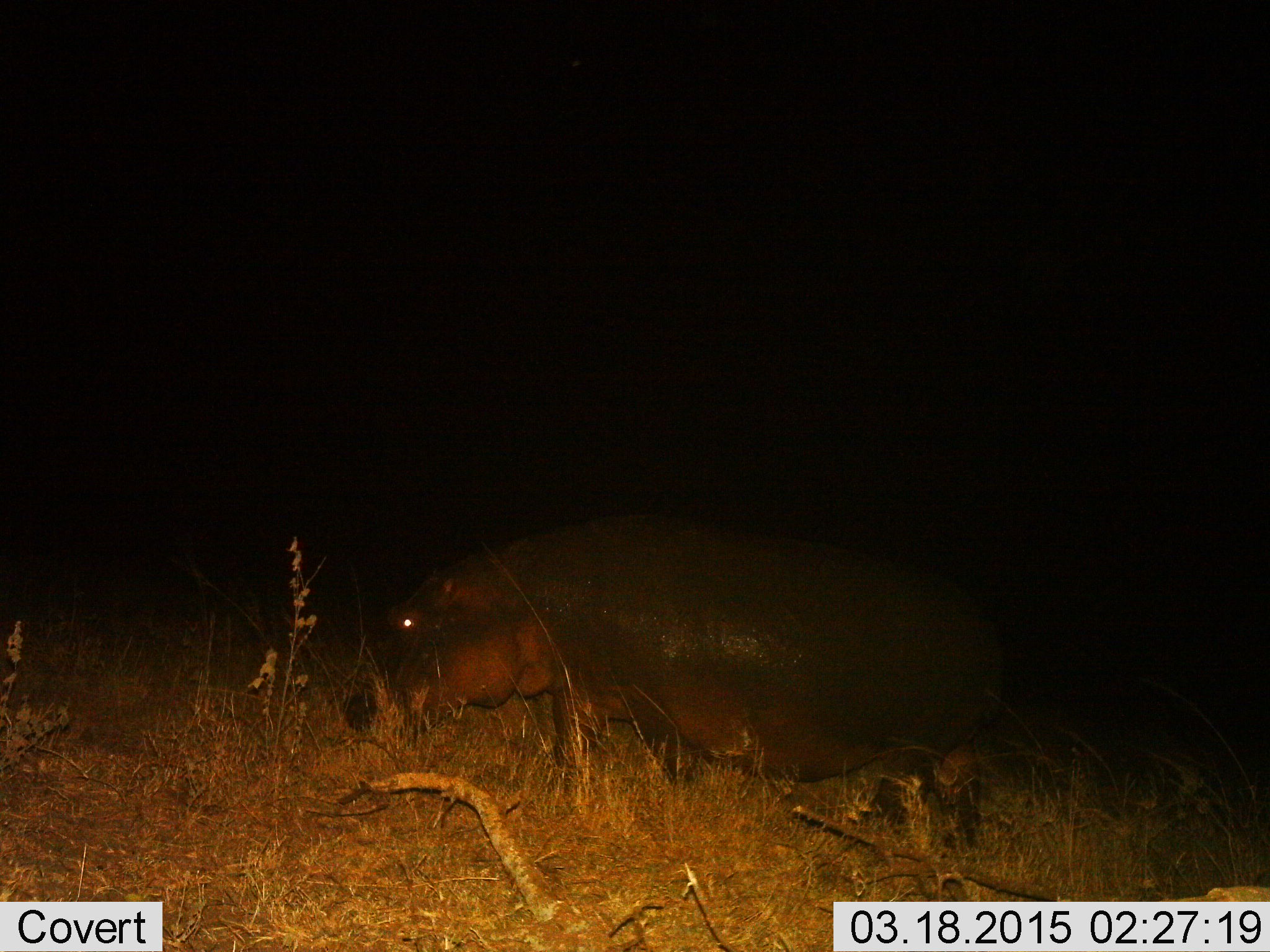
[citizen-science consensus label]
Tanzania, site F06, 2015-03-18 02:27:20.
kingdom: Animalia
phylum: Chordata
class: Mammalia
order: Artiodactyla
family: Hippopotamidae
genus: Hippopotamus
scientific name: Hippopotamus amphibius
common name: hippopotamus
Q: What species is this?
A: Hippopotamus (Hippopotamus amphibius).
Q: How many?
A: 1.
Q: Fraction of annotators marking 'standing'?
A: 30%.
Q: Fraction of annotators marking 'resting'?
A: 0%.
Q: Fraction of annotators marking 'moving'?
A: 10%.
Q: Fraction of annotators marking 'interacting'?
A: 0%.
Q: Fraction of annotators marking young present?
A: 0%.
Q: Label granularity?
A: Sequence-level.